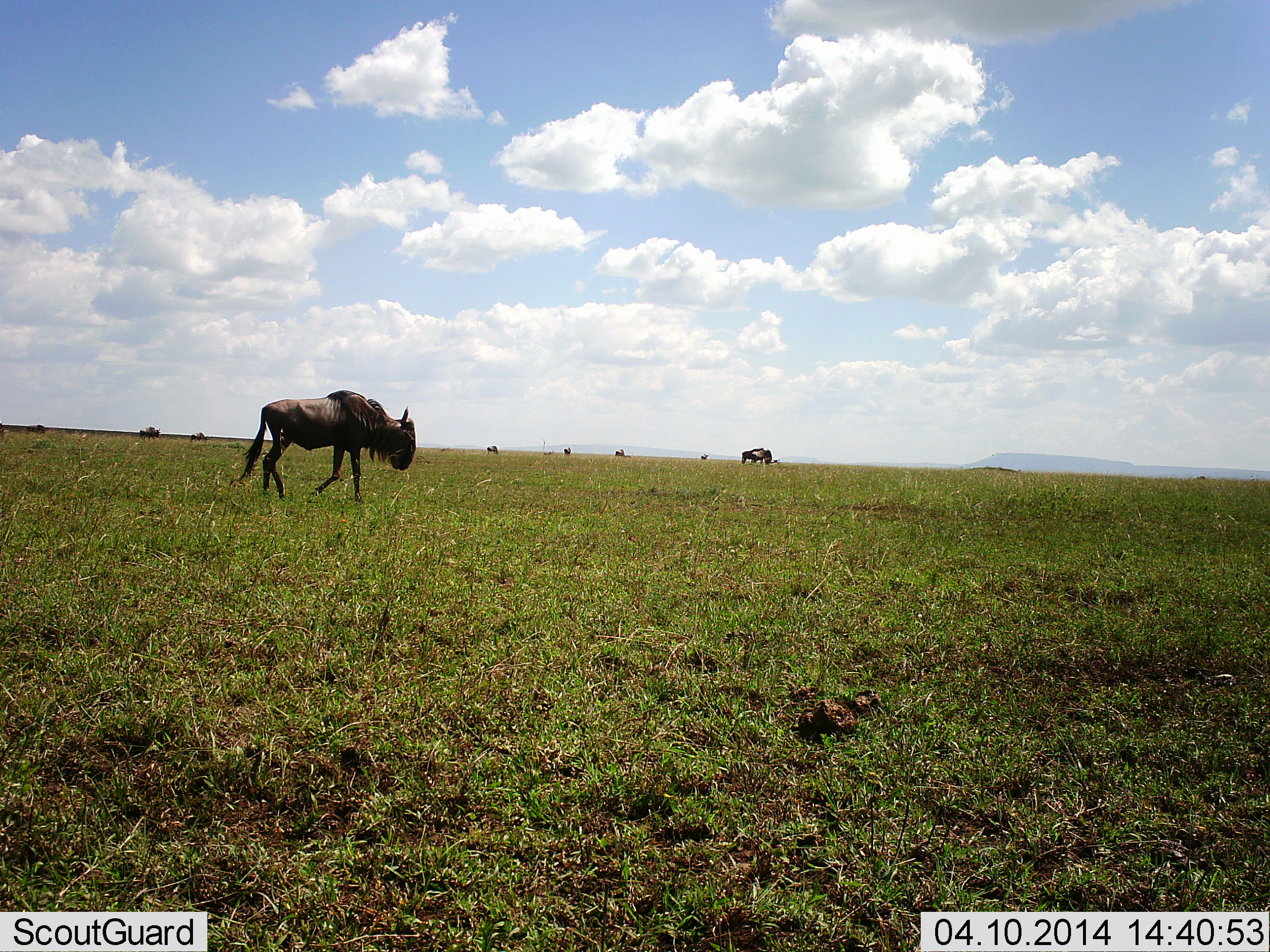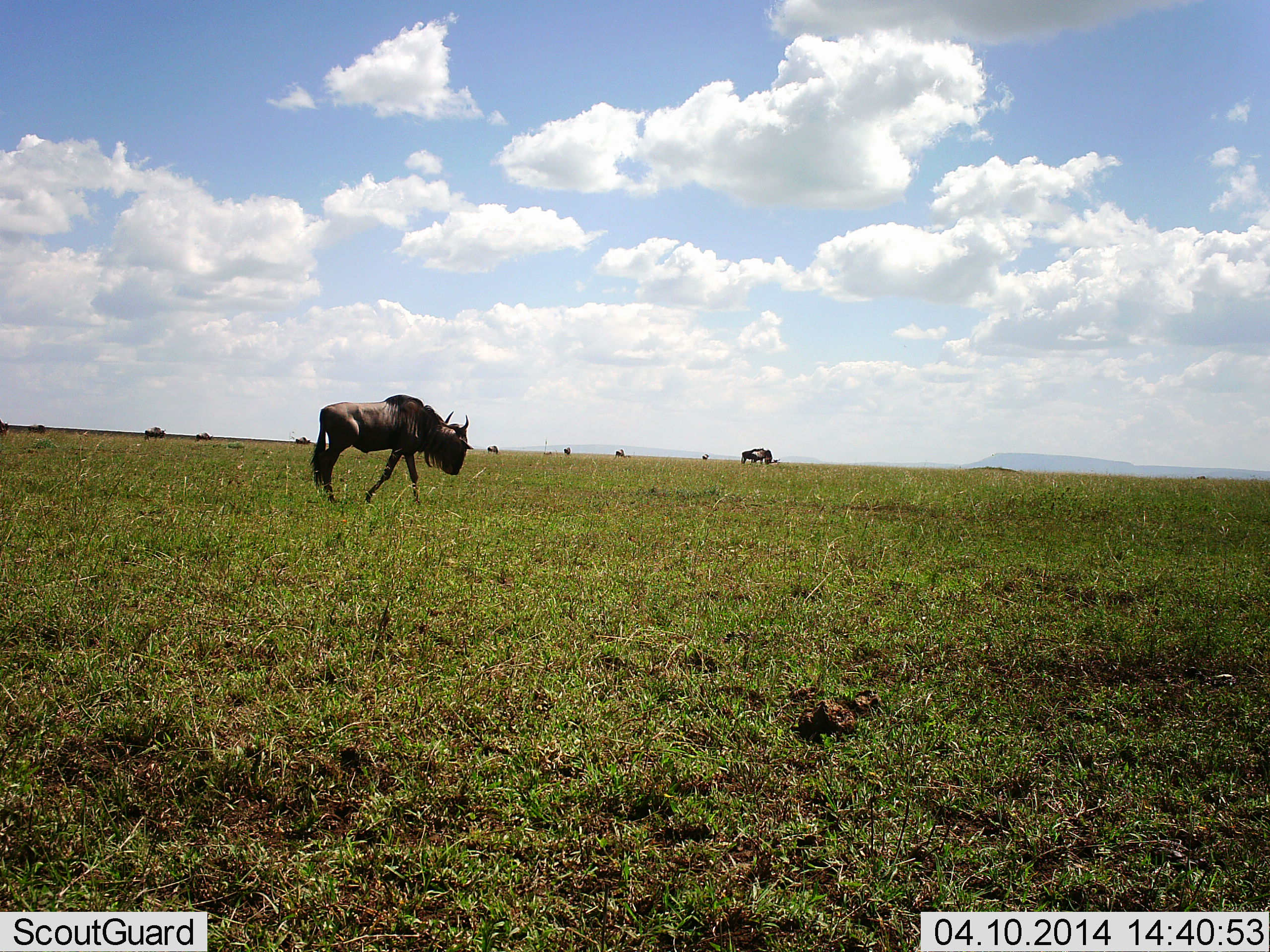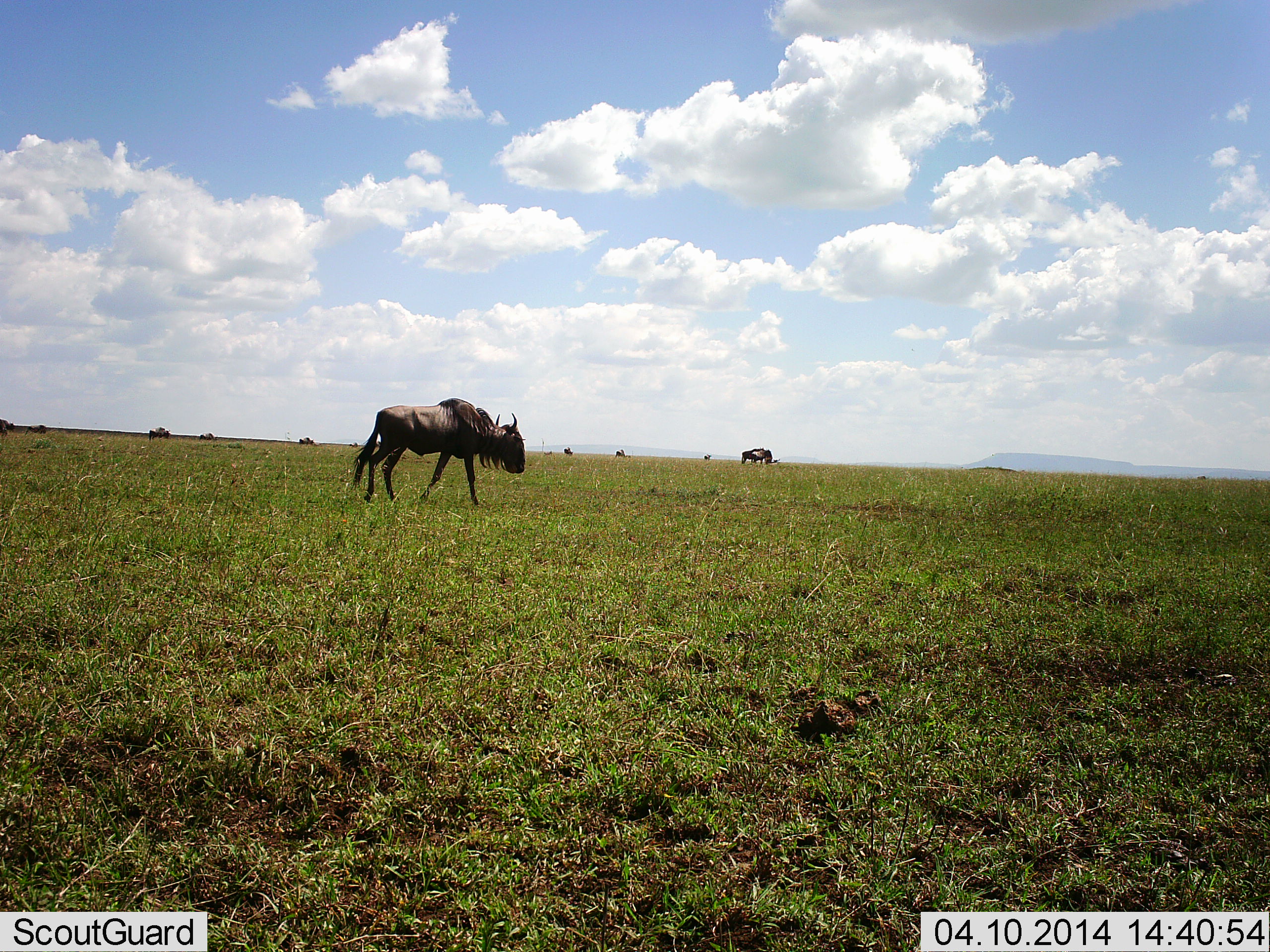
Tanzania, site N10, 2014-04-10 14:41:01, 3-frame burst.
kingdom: Animalia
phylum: Chordata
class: Mammalia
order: Artiodactyla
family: Bovidae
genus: Connochaetes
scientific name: Connochaetes taurinus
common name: blue wildebeest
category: wildebeest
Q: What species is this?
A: Wildebeest (blue wildebeest) (Connochaetes taurinus).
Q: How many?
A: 10.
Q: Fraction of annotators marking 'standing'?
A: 18%.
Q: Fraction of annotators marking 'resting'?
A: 0%.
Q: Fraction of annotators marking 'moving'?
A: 95%.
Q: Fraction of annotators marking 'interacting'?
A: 3%.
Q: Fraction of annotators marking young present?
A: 0%.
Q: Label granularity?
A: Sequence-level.